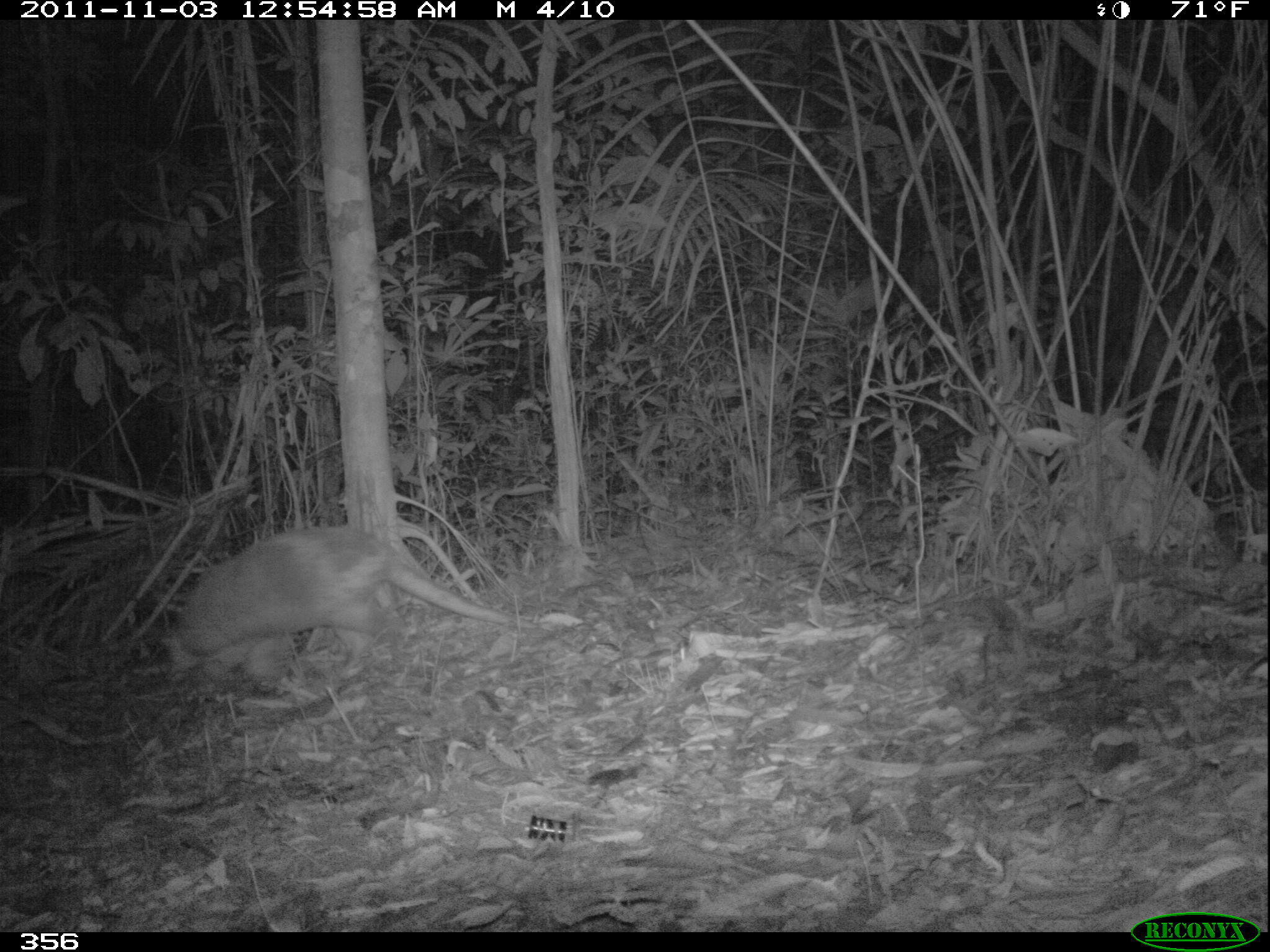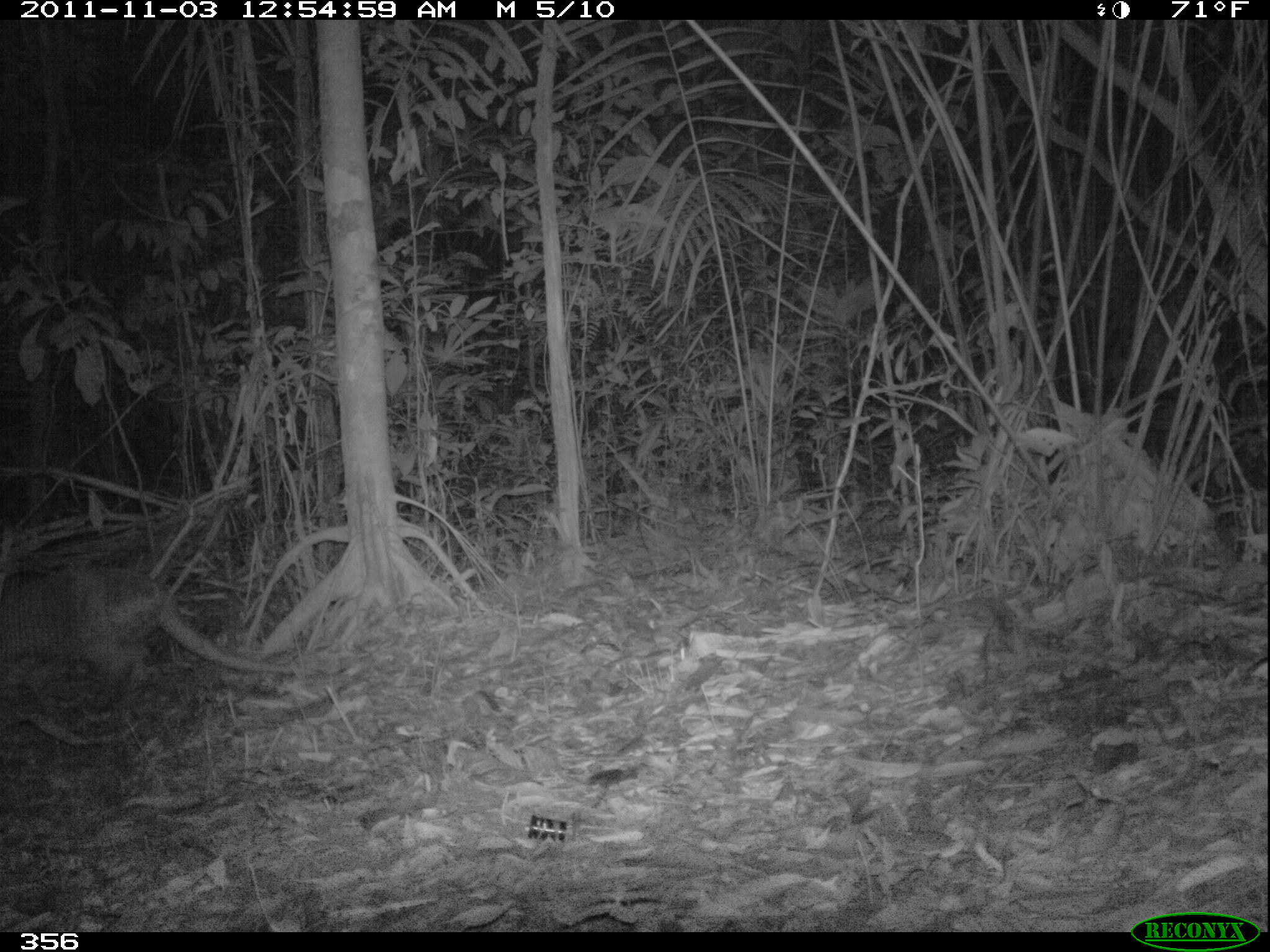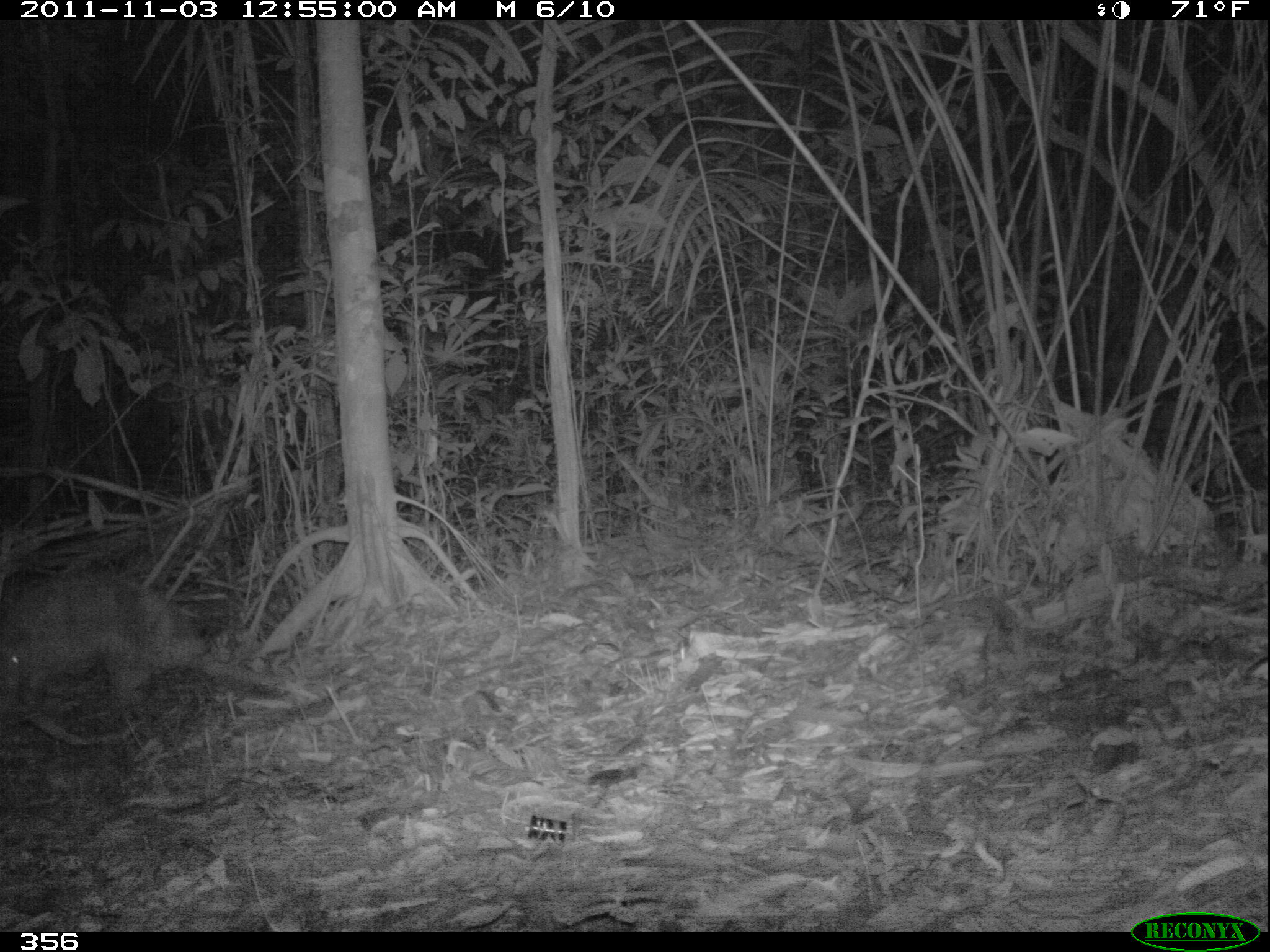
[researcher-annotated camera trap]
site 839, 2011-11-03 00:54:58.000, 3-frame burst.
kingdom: Animalia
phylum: Chordata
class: Mammalia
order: Cingulata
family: Chlamyphoridae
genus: Priodontes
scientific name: Priodontes maximus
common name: giant armadillo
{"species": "Priodontes maximus (giant armadillo)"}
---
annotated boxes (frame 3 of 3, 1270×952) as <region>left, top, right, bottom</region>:
priodontes maximus: <region>1, 571, 285, 722</region>